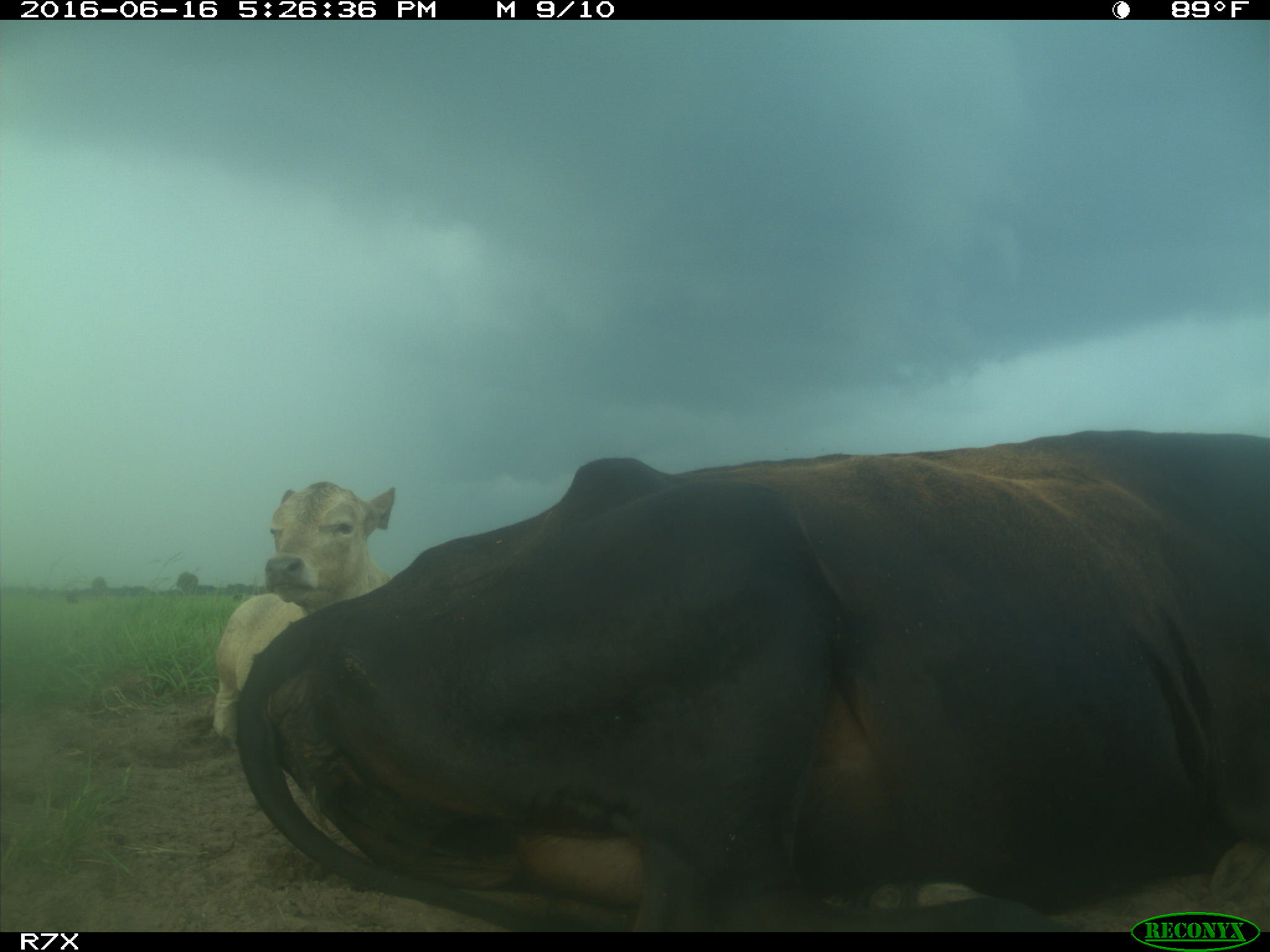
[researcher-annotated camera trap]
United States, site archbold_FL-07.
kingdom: Animalia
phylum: Chordata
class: Mammalia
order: Artiodactyla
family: Bovidae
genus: Bos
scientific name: Bos taurus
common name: domestic cow